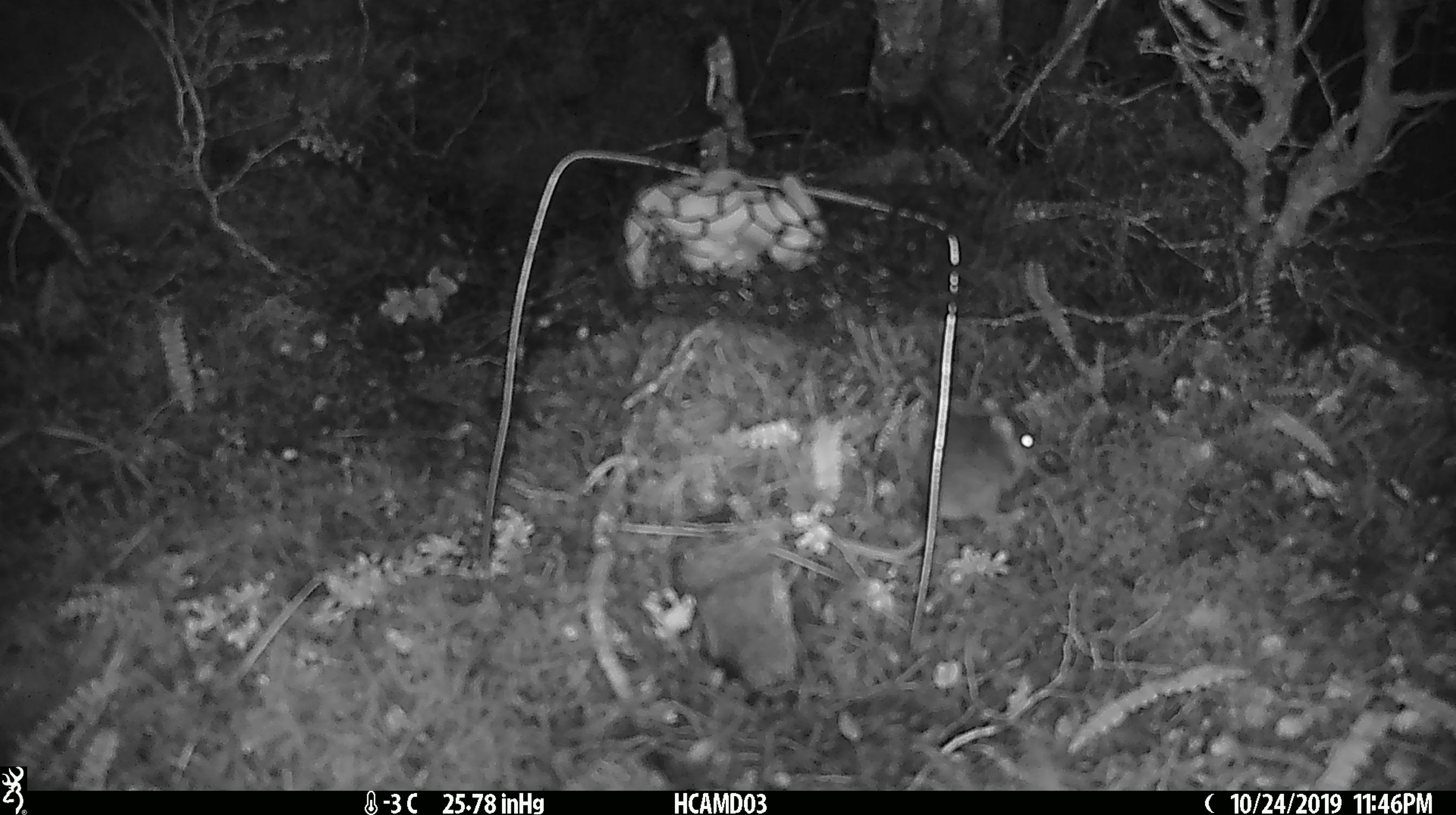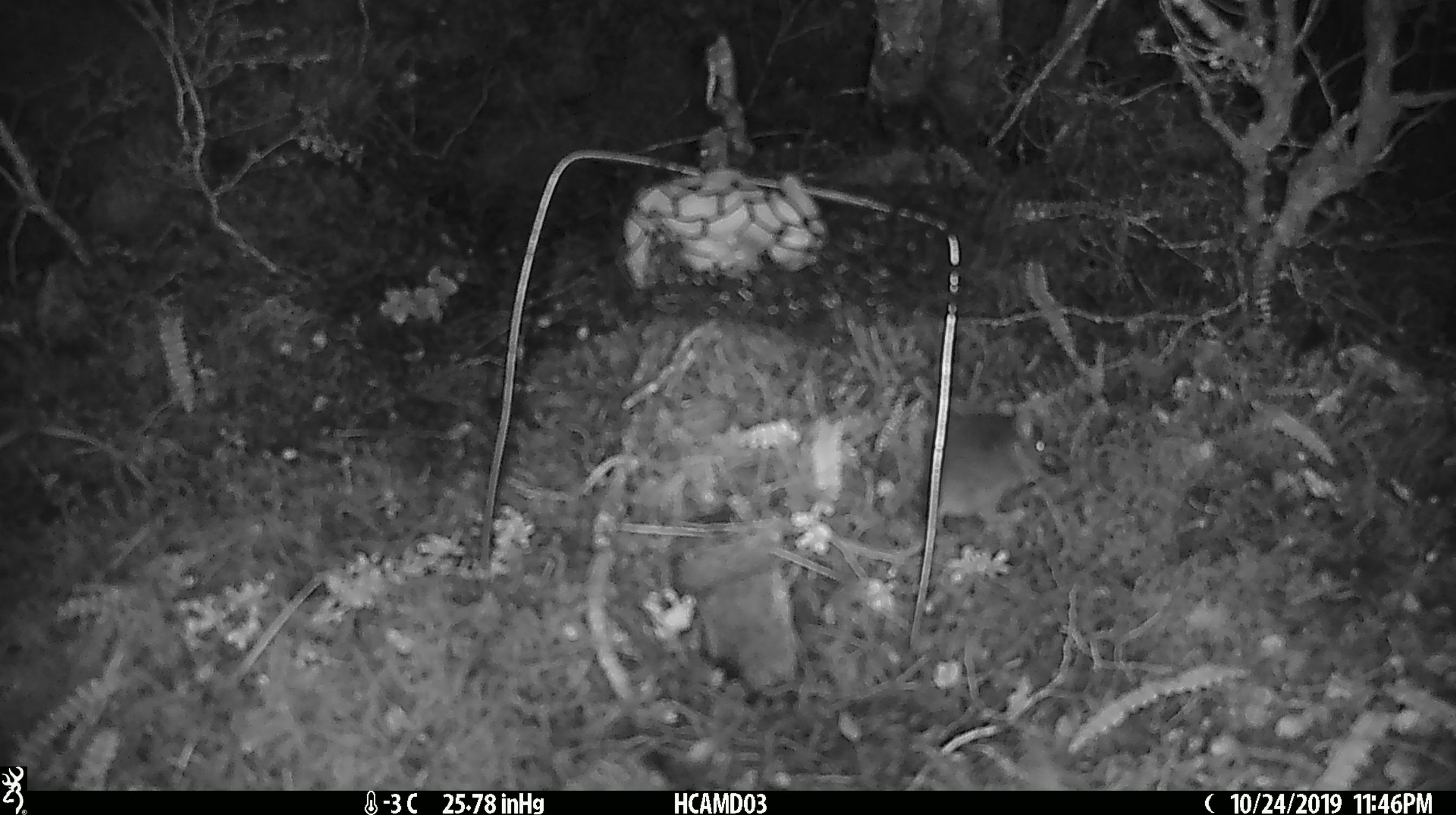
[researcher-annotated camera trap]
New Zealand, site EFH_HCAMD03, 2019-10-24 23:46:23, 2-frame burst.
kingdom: Animalia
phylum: Chordata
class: Mammalia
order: Rodentia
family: Muridae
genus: Mus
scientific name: Mus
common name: mouse